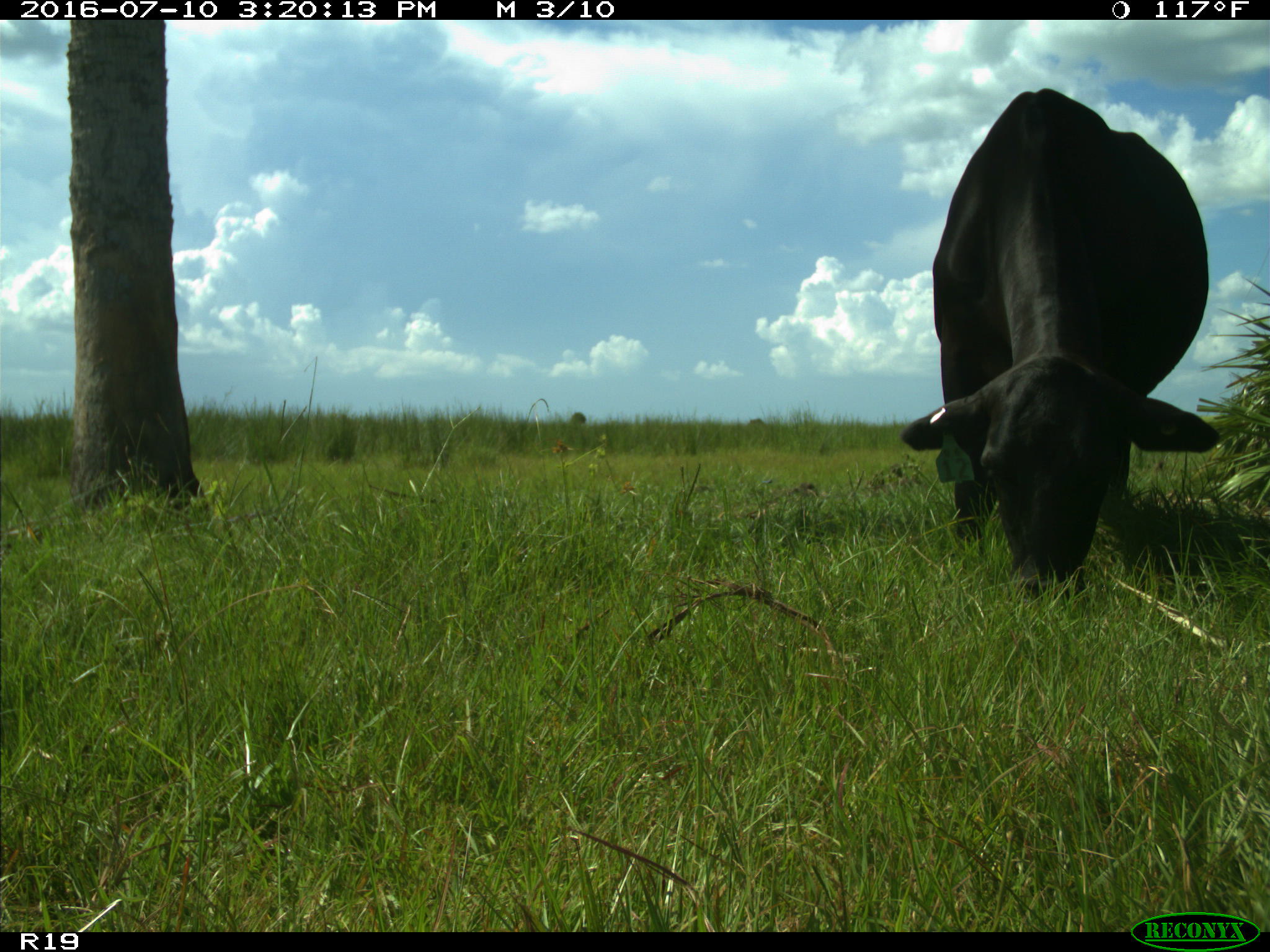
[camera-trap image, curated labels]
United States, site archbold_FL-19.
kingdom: Animalia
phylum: Chordata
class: Mammalia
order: Artiodactyla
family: Bovidae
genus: Bos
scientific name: Bos taurus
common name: domestic cow